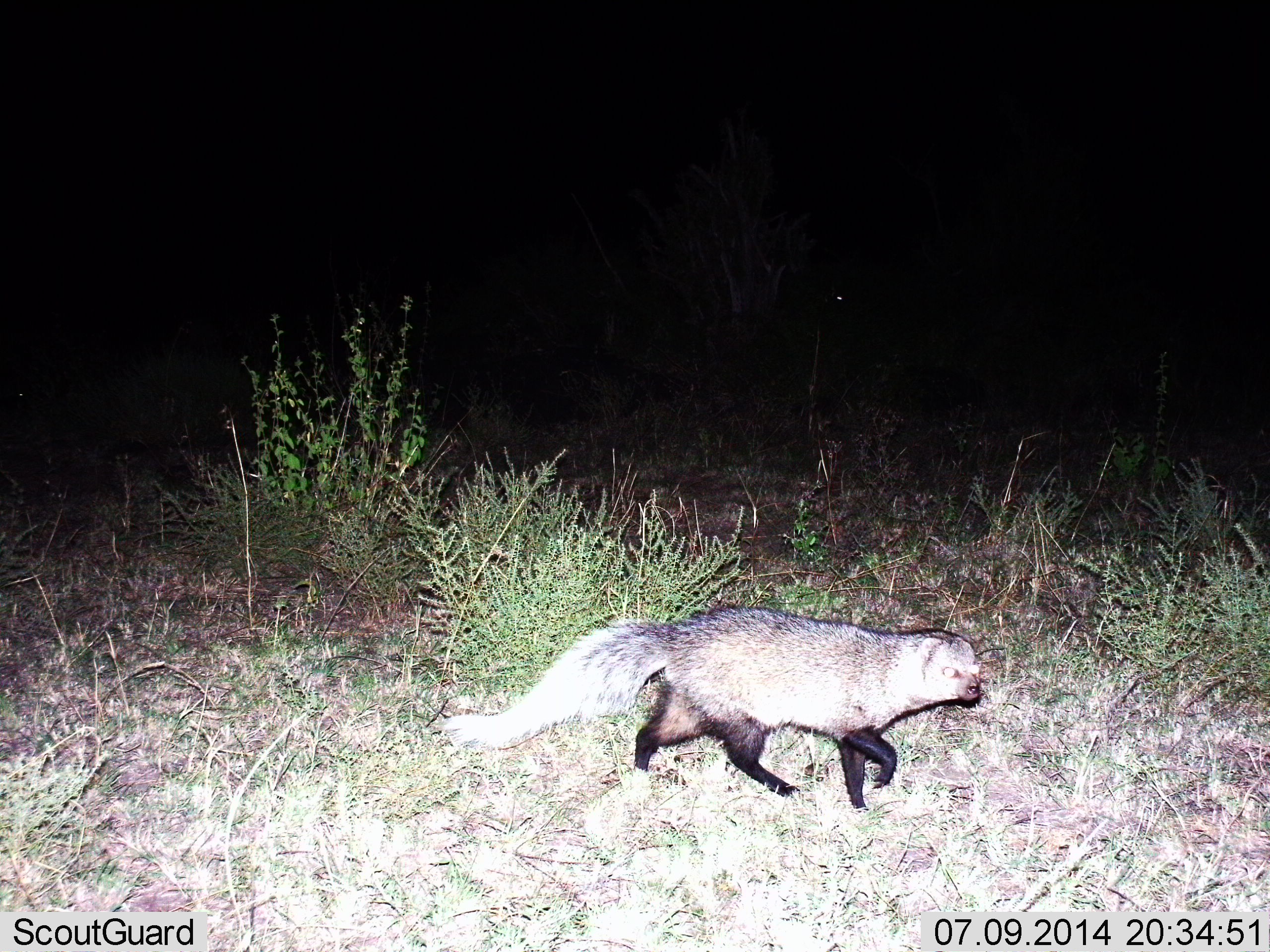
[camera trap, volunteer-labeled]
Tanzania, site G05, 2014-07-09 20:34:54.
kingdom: Animalia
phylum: Chordata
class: Mammalia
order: Carnivora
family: Herpestidae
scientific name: Herpestidae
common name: mongoose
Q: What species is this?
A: Mongoose (Herpestidae).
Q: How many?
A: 1.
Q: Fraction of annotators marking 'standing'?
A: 10%.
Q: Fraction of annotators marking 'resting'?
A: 0%.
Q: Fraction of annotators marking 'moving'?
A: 90%.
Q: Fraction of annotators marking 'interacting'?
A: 0%.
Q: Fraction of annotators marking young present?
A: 0%.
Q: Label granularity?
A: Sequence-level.